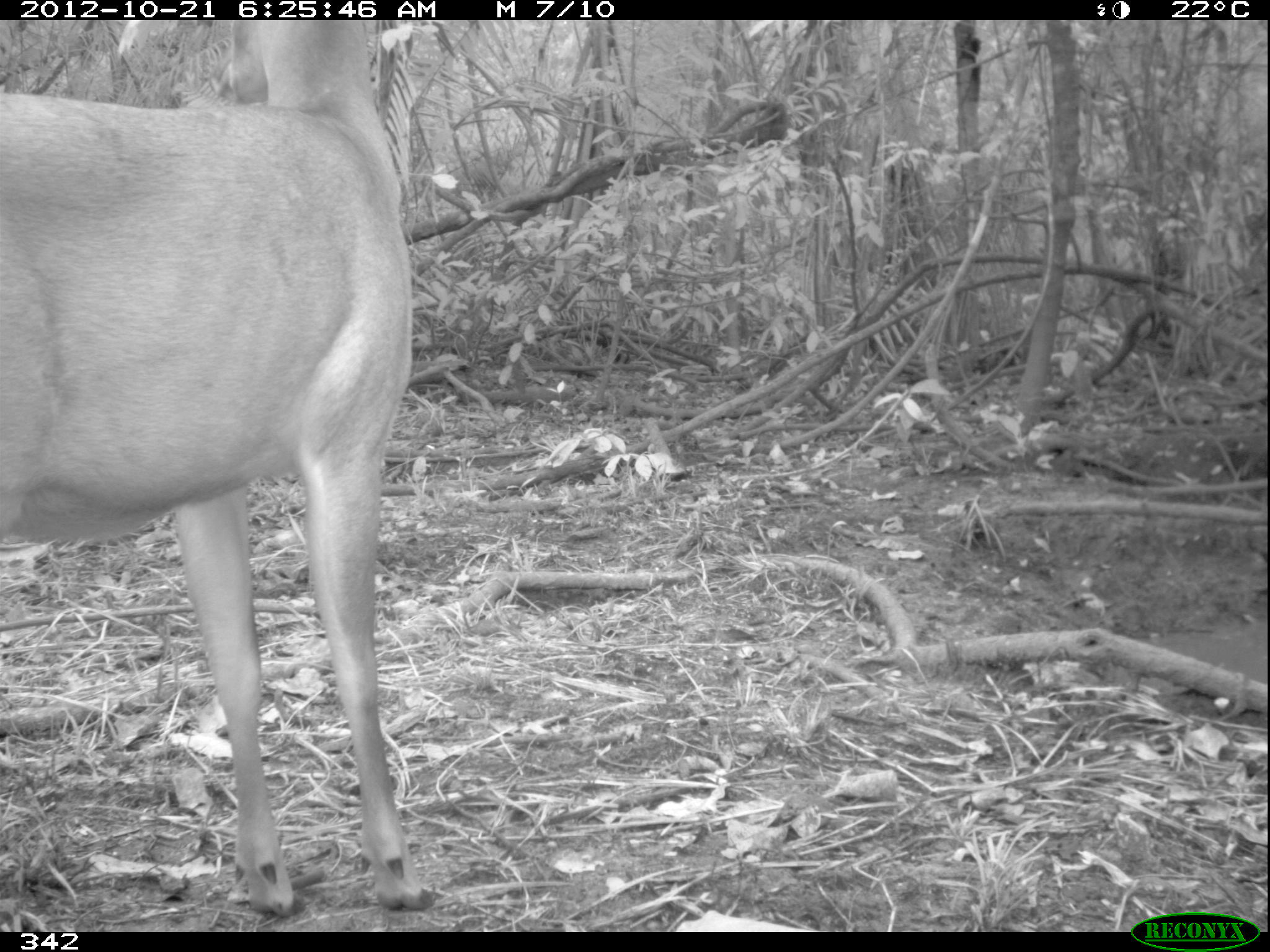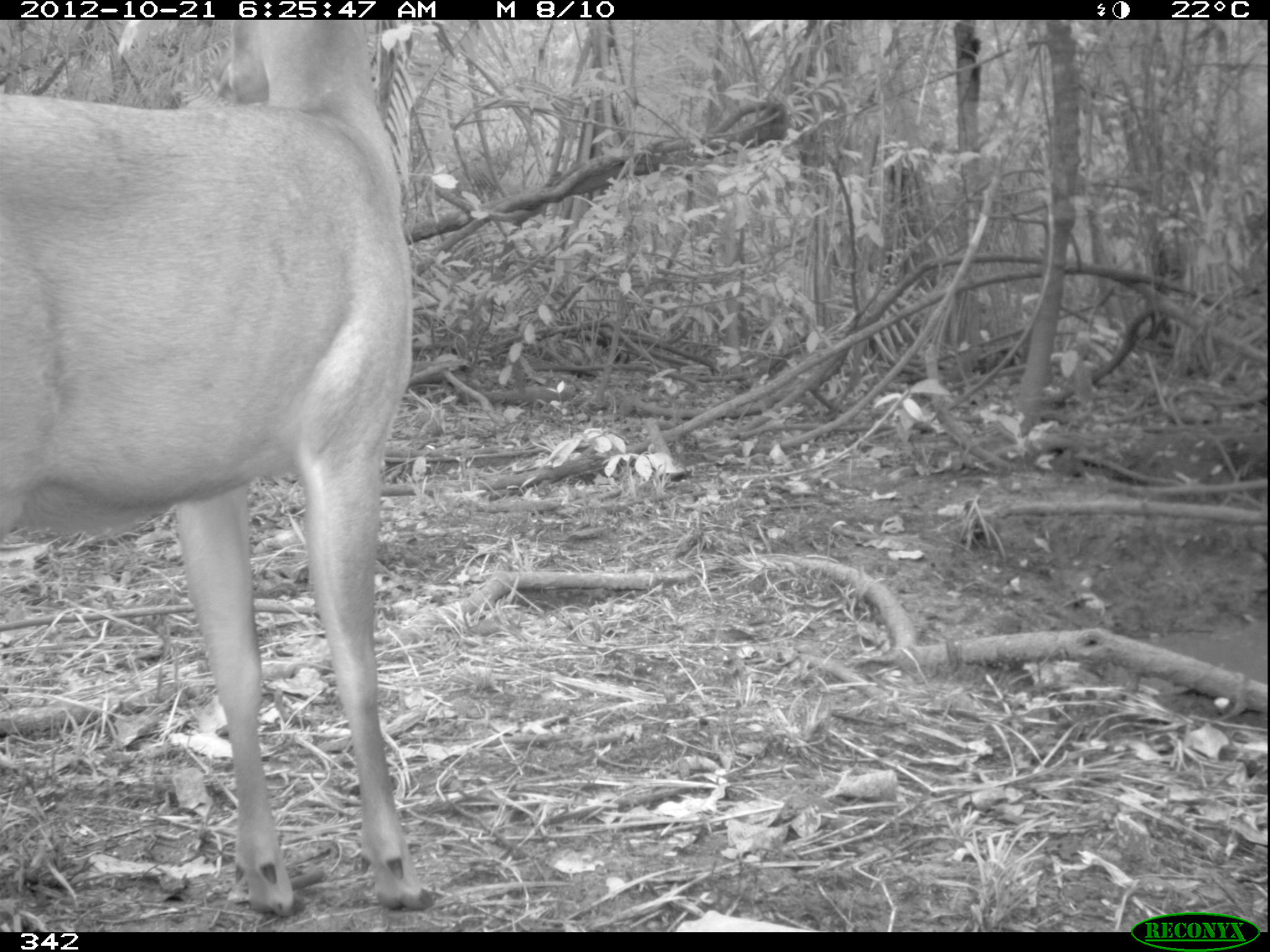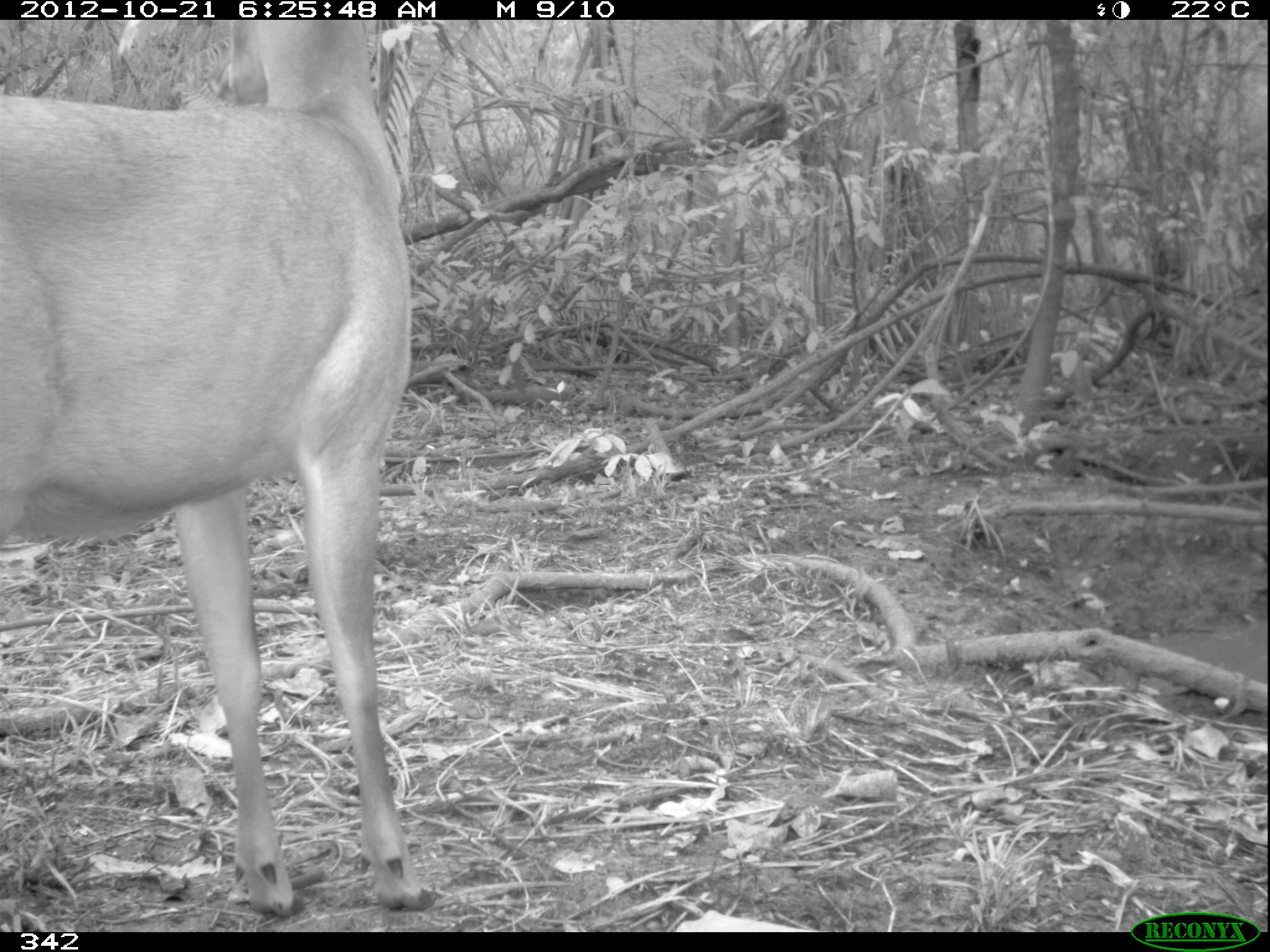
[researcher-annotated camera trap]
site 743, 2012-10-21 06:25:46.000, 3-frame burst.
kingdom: Animalia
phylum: Chordata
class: Mammalia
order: Artiodactyla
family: Cervidae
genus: Mazama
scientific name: Mazama americana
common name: red brocket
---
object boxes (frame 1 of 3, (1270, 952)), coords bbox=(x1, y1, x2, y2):
mazama americana: bbox=(0, 20, 431, 909)